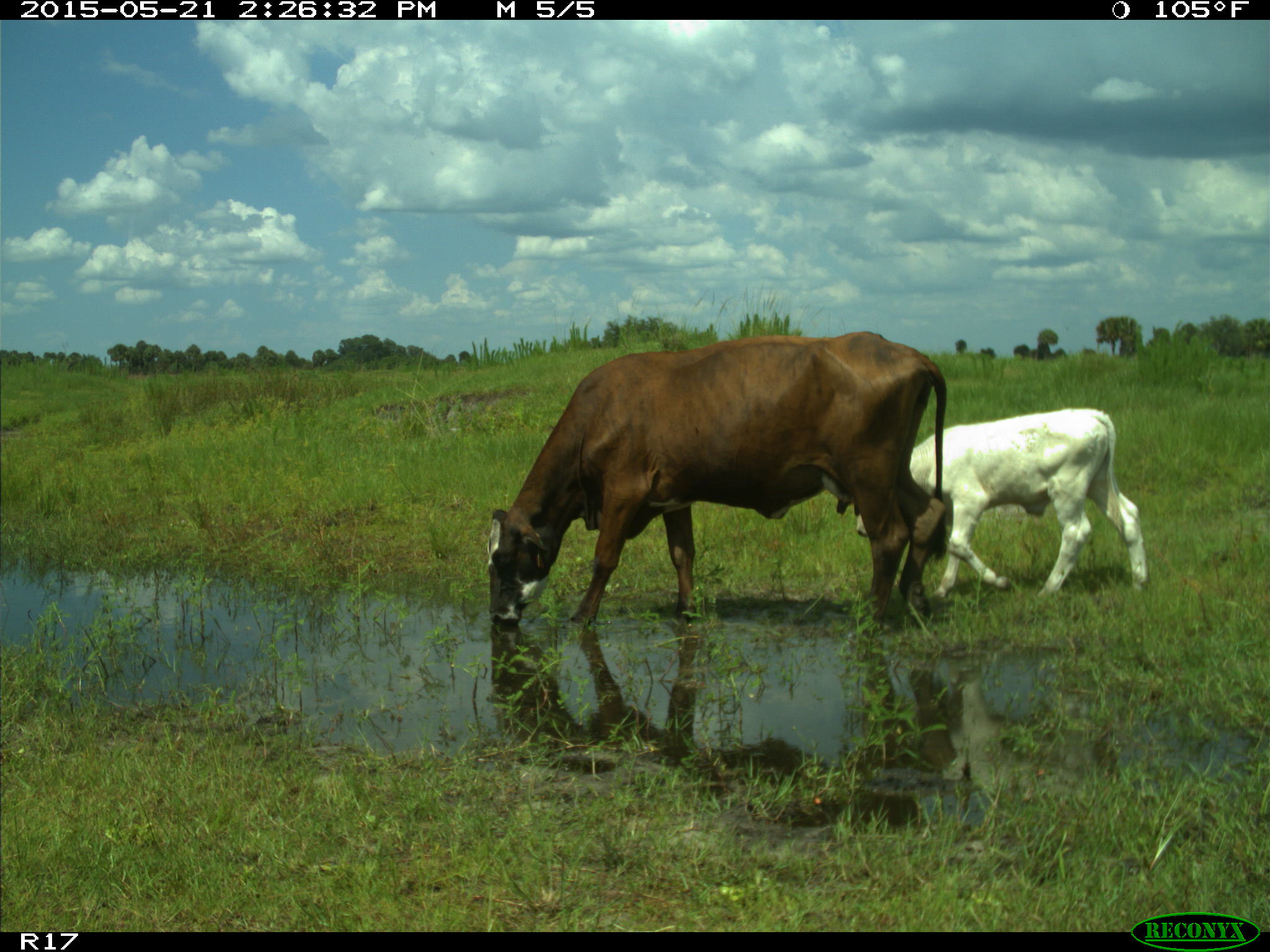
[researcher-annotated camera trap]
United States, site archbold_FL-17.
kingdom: Animalia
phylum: Chordata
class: Mammalia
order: Artiodactyla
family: Bovidae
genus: Bos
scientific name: Bos taurus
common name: domestic cow